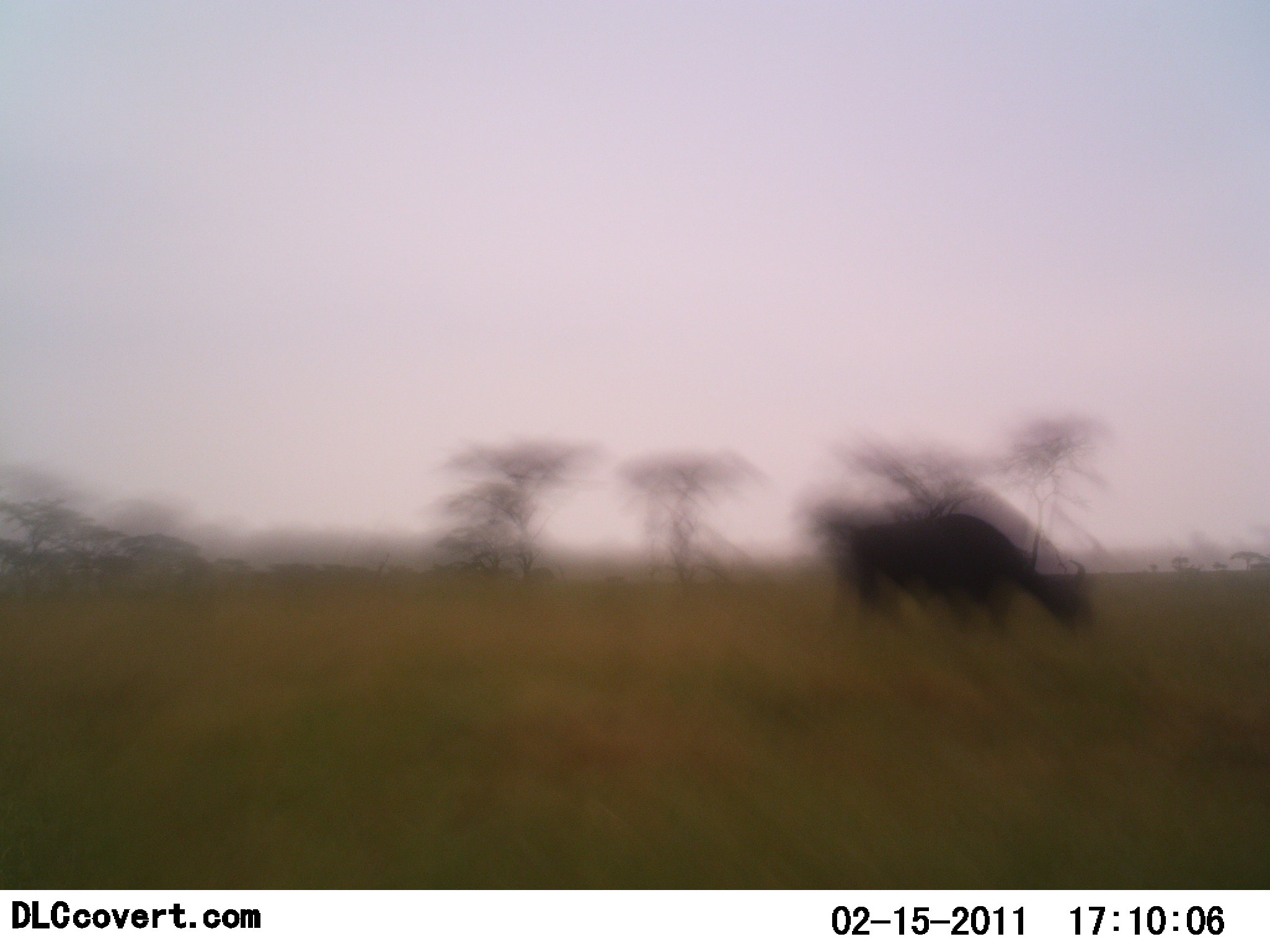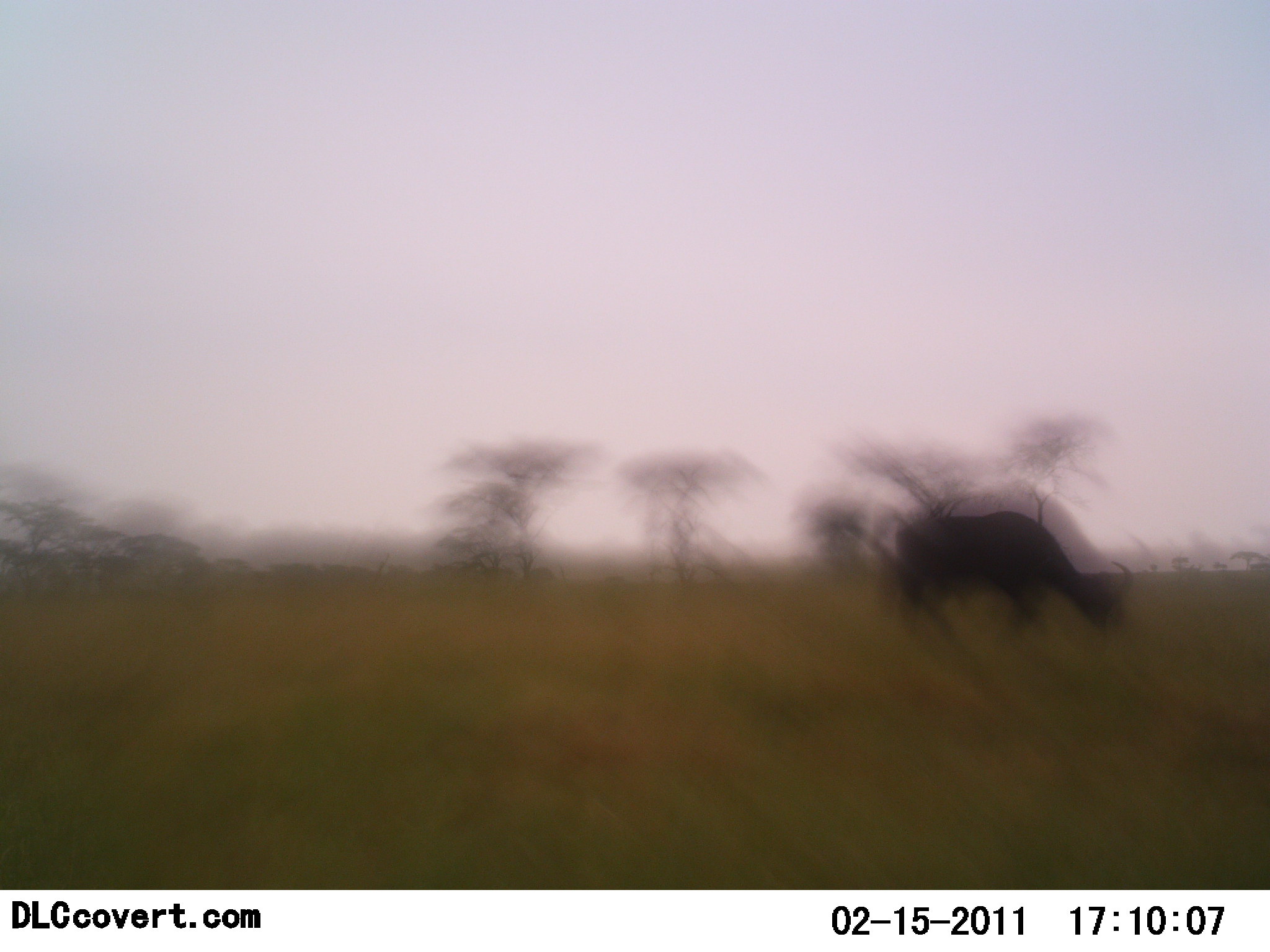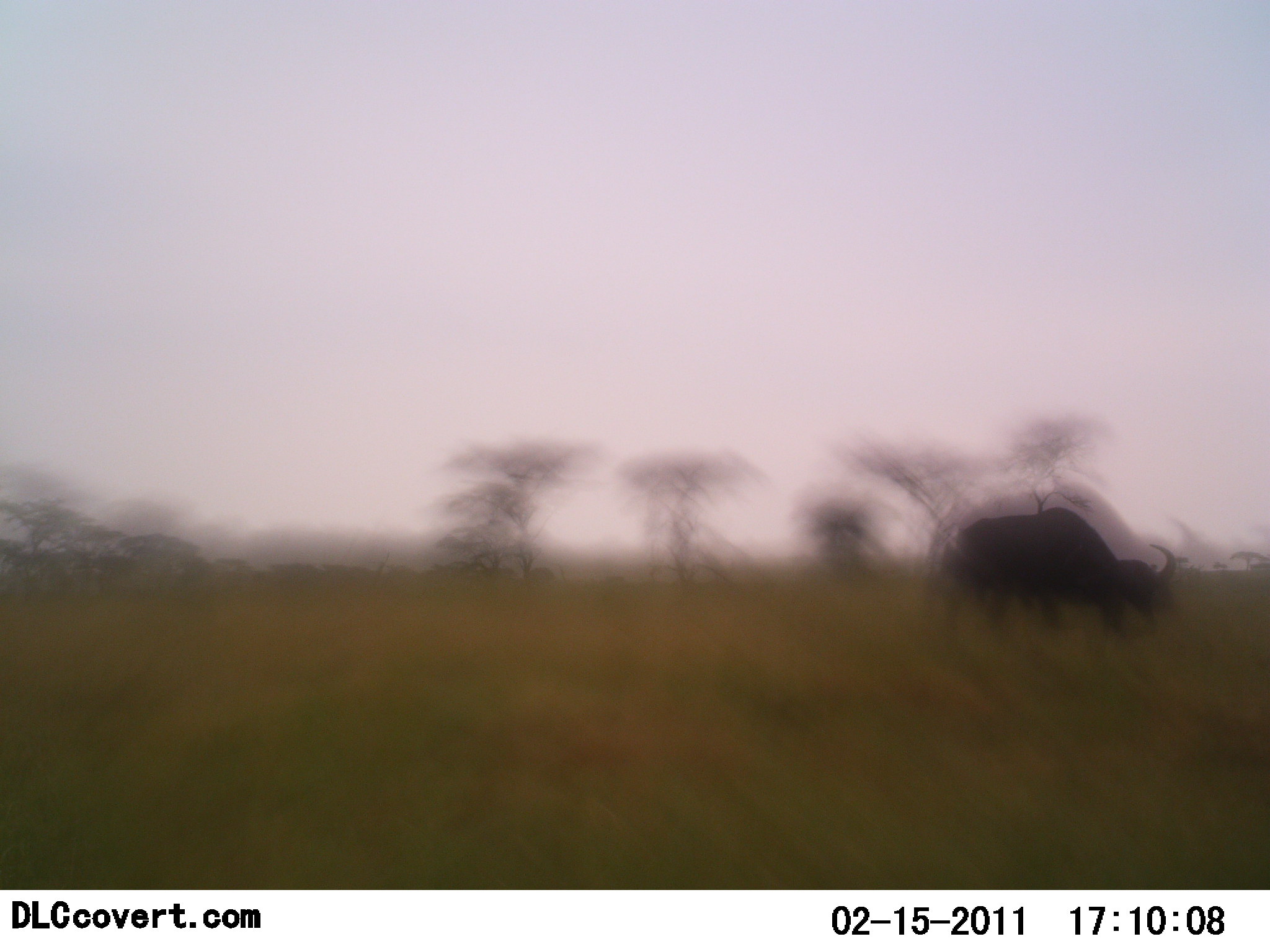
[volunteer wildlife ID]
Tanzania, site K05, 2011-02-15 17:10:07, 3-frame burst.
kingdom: Animalia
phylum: Chordata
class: Mammalia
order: Artiodactyla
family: Bovidae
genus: Syncerus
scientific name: Syncerus caffer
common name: cape buffalo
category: buffalo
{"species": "buffalo (cape buffalo) (Syncerus caffer)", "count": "1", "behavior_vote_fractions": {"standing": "7%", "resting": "0%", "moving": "71%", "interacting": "0%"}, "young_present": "0%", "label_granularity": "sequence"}